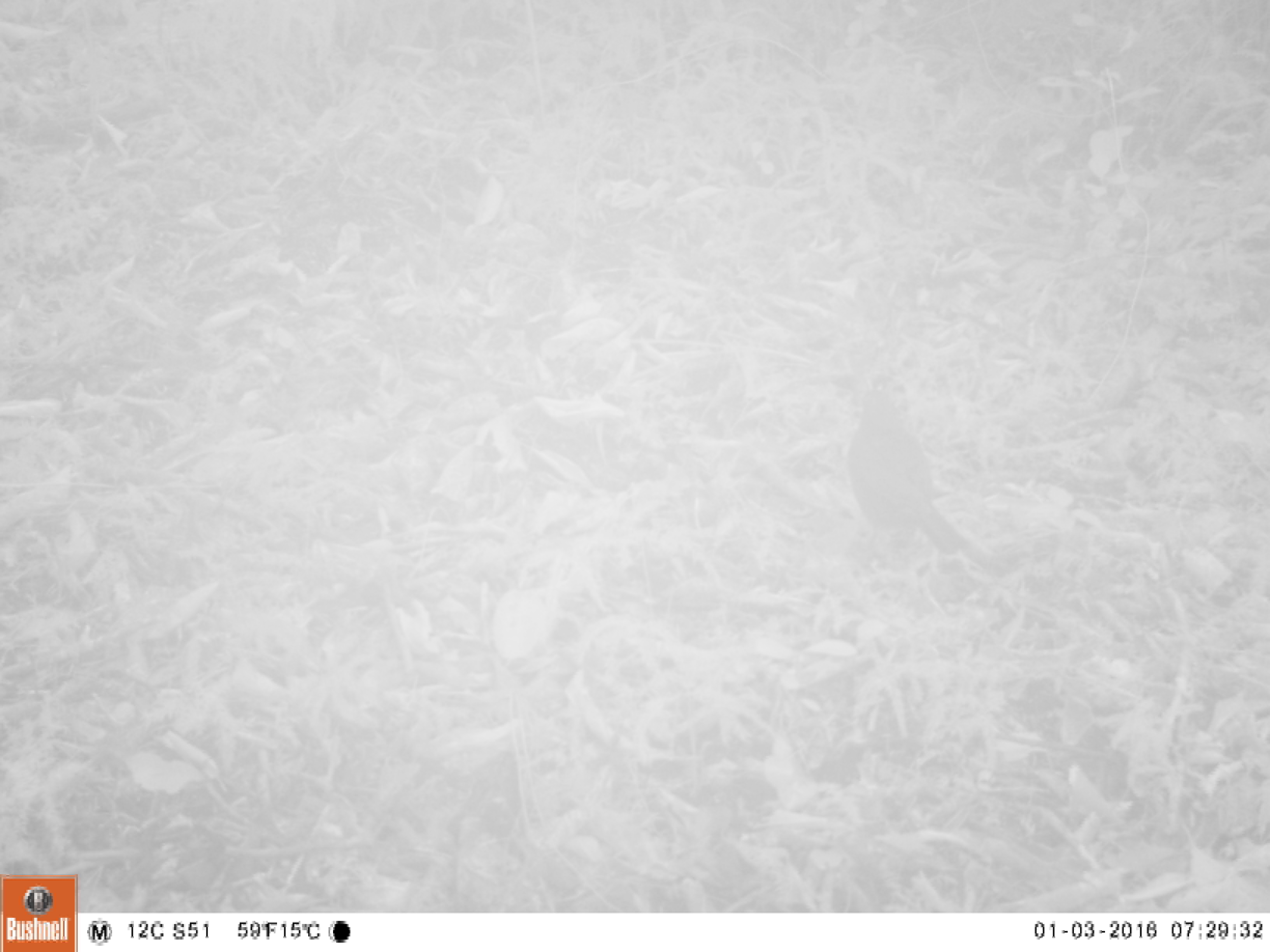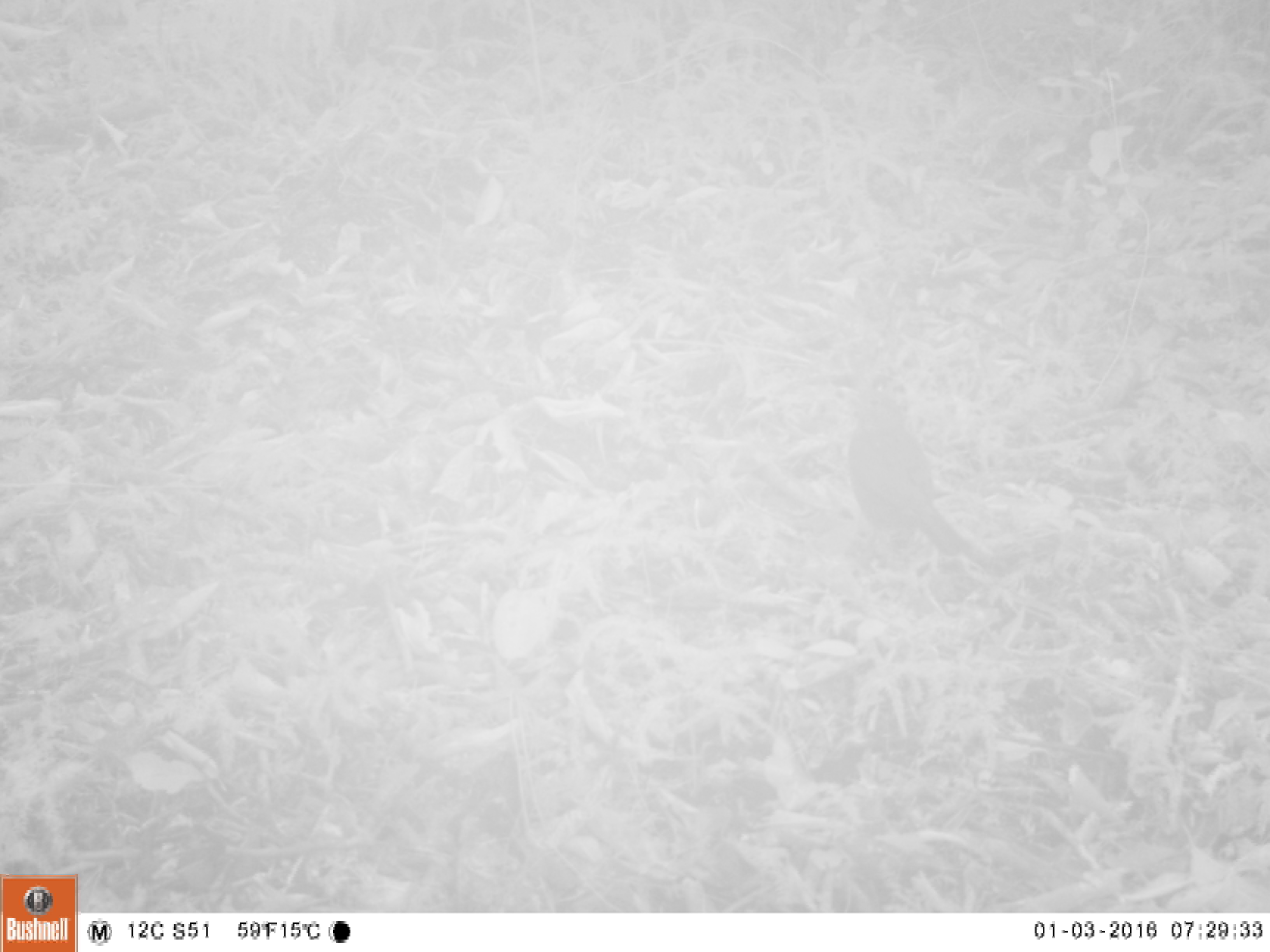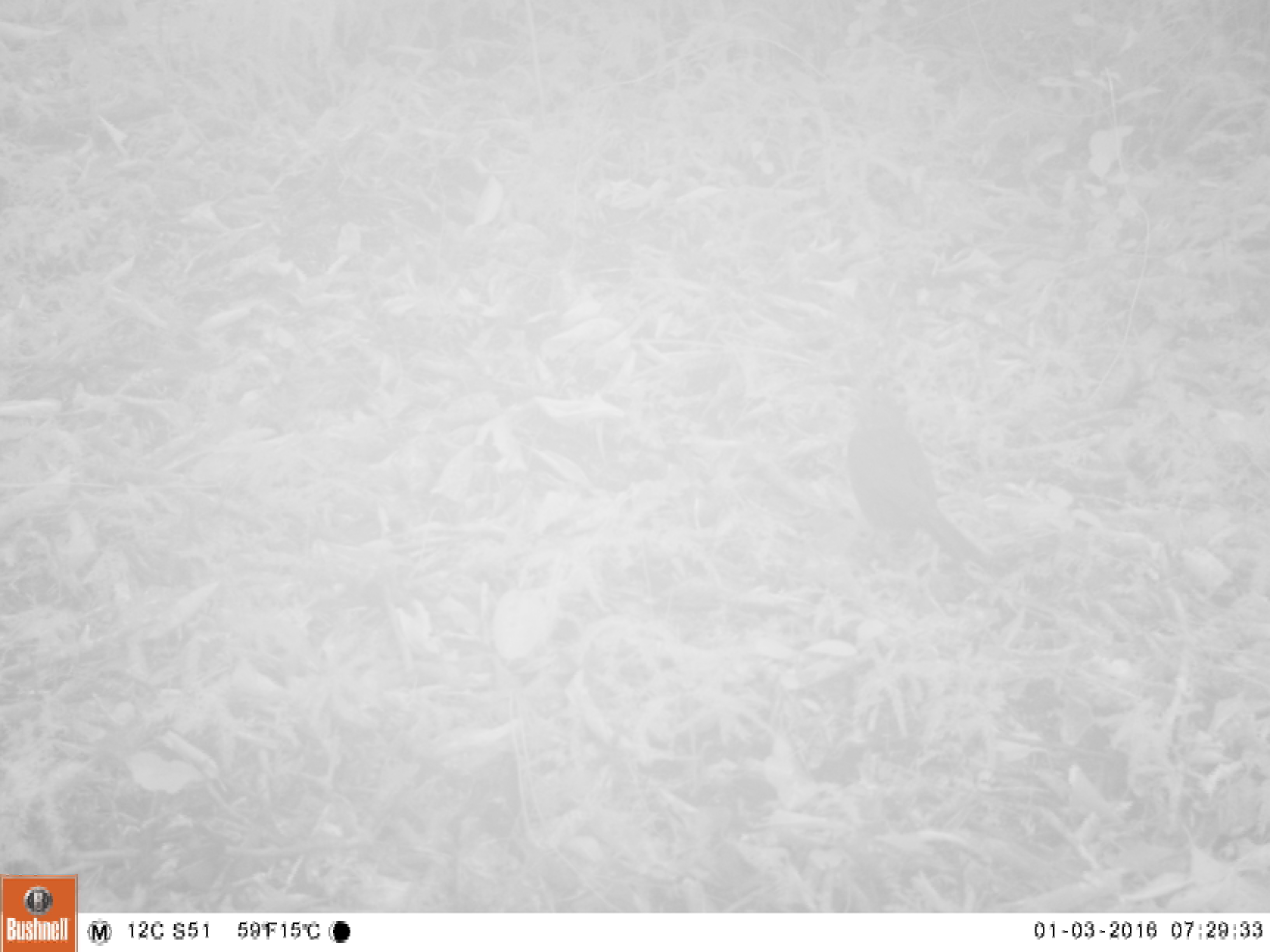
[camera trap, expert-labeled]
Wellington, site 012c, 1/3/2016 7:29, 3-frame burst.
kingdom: Animalia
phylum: Chordata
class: Aves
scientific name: Aves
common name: bird